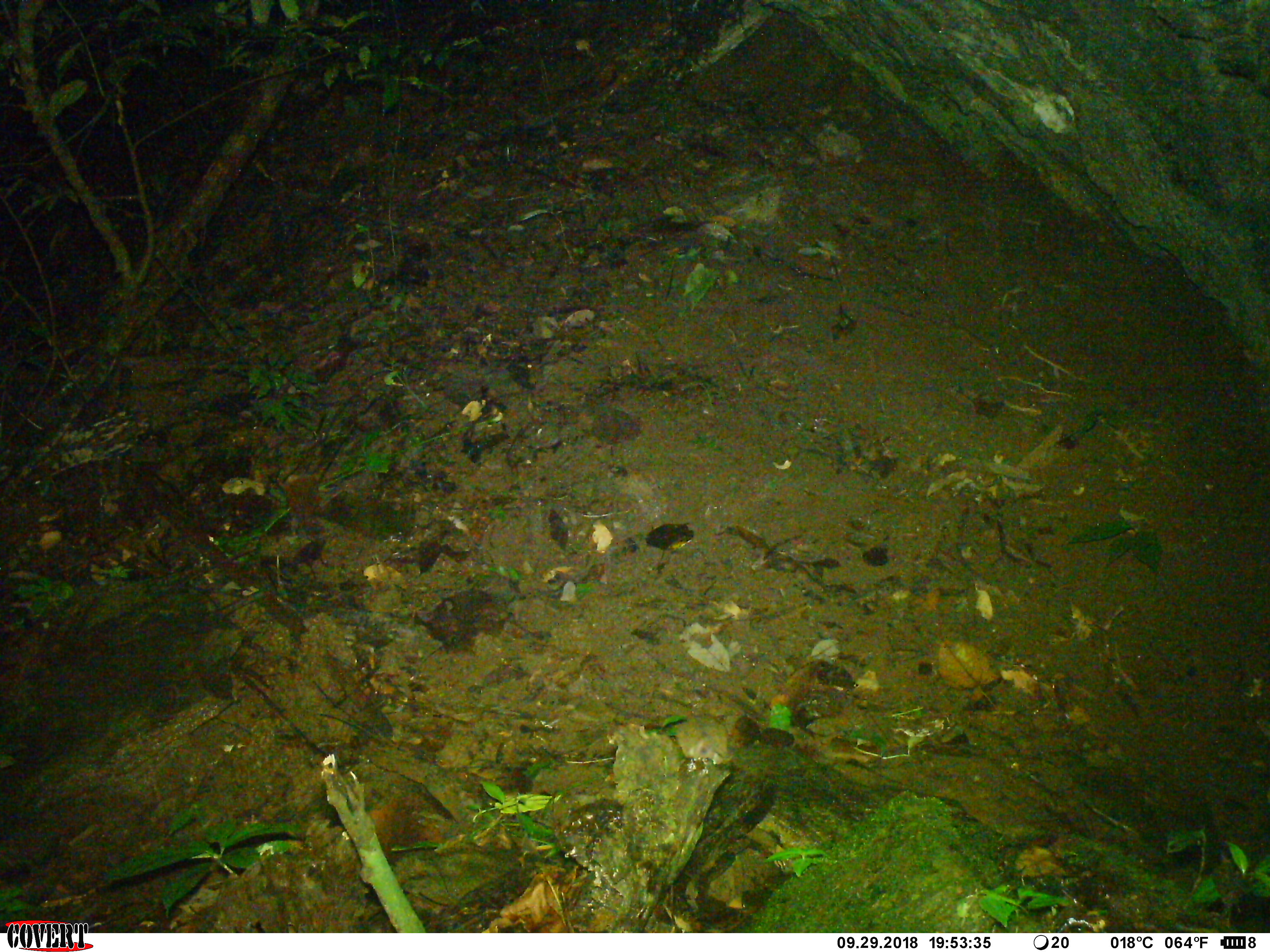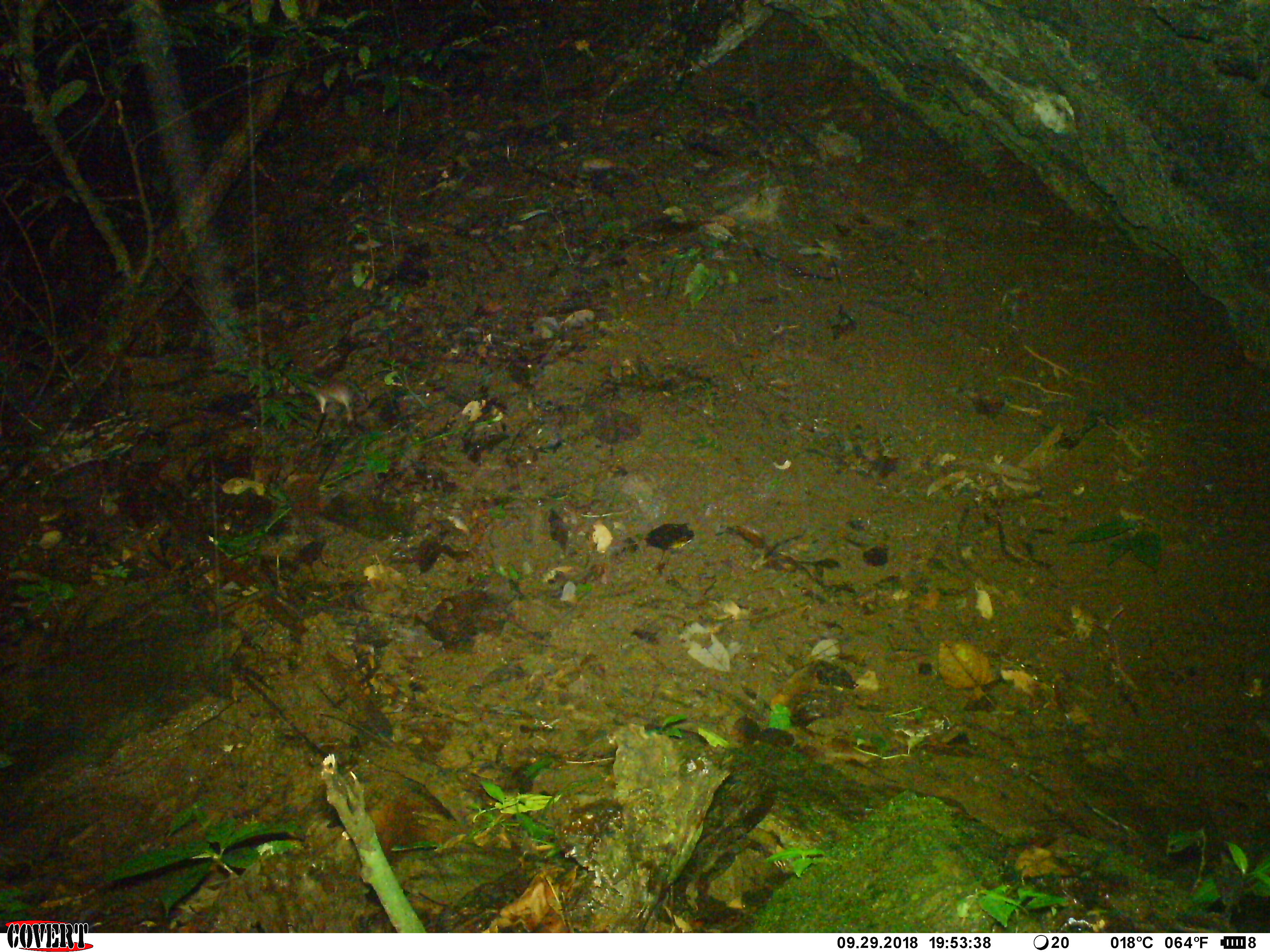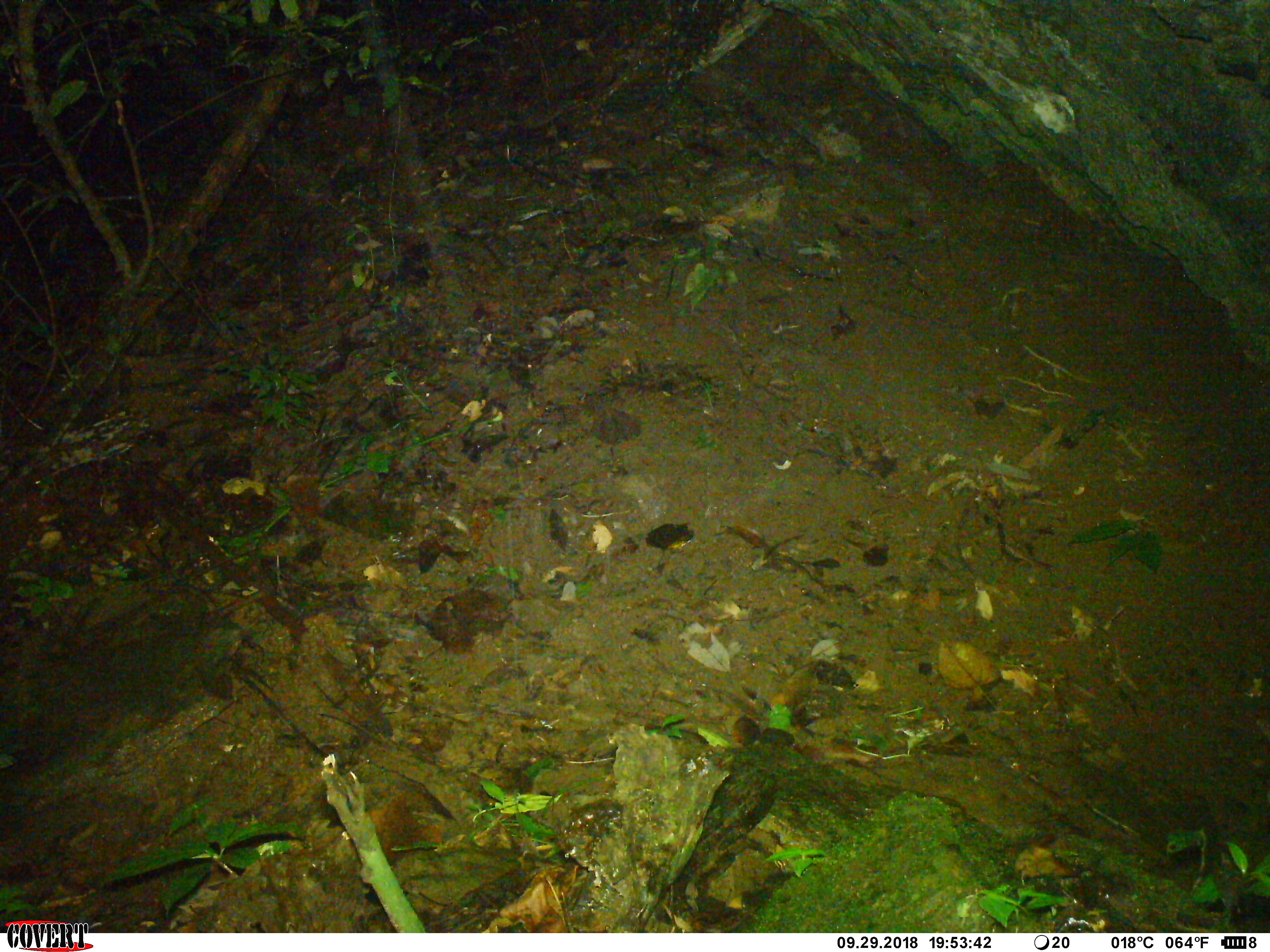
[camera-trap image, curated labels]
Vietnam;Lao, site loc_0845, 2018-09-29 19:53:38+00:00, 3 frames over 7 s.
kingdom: Animalia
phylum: Chordata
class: Mammalia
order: Rodentia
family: Muridae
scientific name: Muridae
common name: old-world mice and rats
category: unidentified murid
Unidentified murid (old-world mice and rats) (Muridae). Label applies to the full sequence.